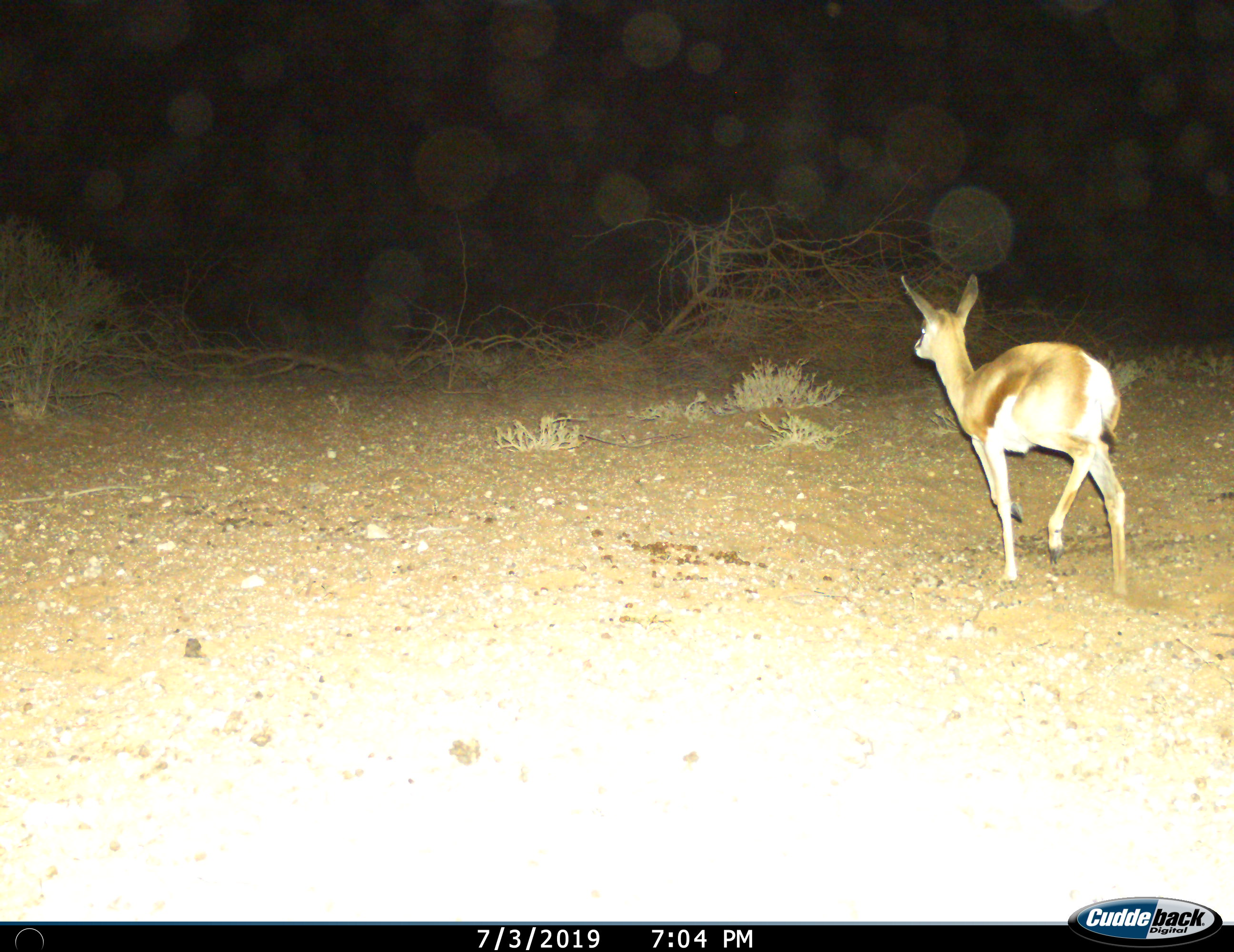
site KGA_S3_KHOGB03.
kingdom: Animalia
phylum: Chordata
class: Mammalia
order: Artiodactyla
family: Bovidae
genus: Antidorcas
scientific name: Antidorcas marsupialis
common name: springbok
Springbok (Antidorcas marsupialis), count 1. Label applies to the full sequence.